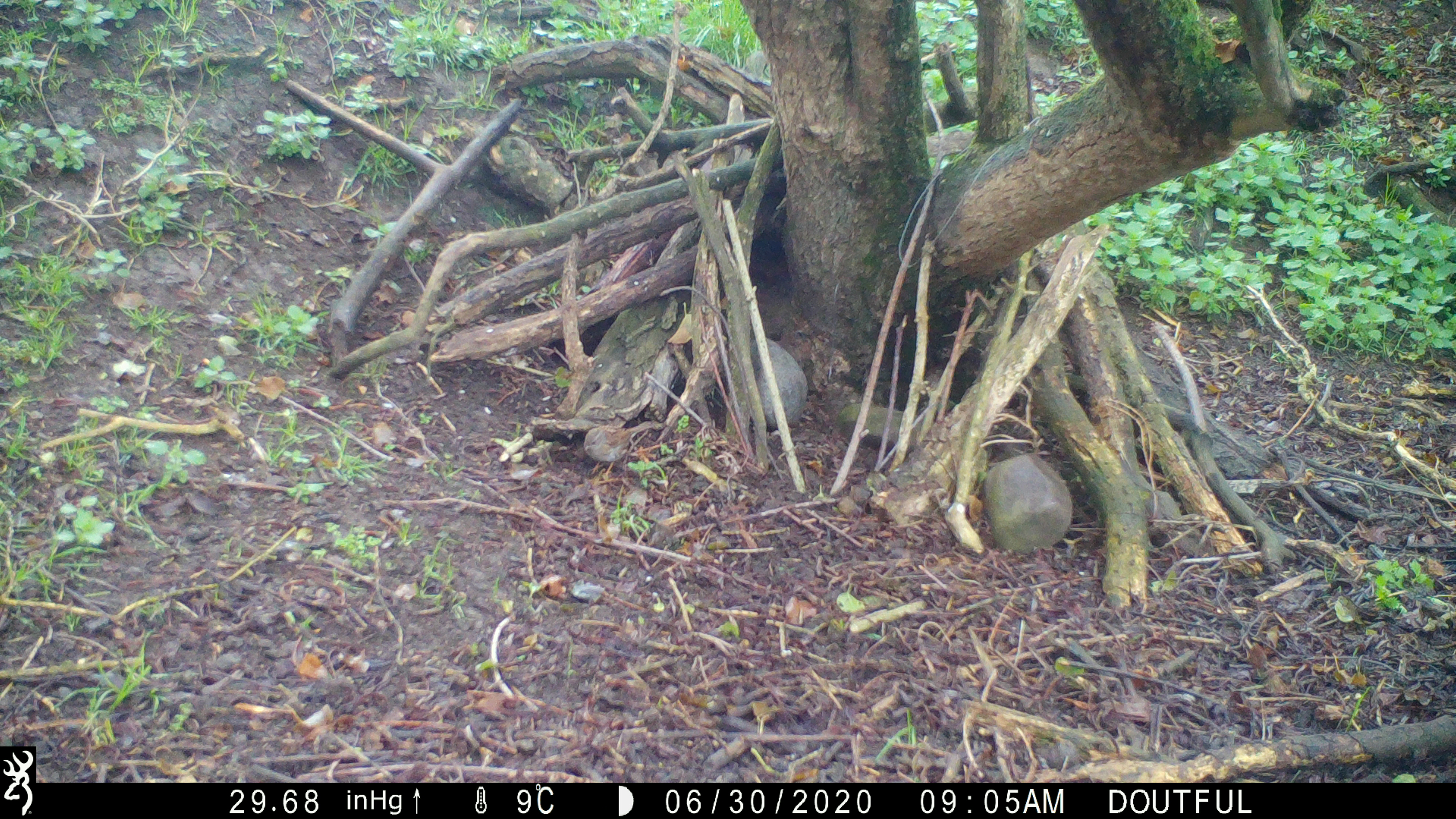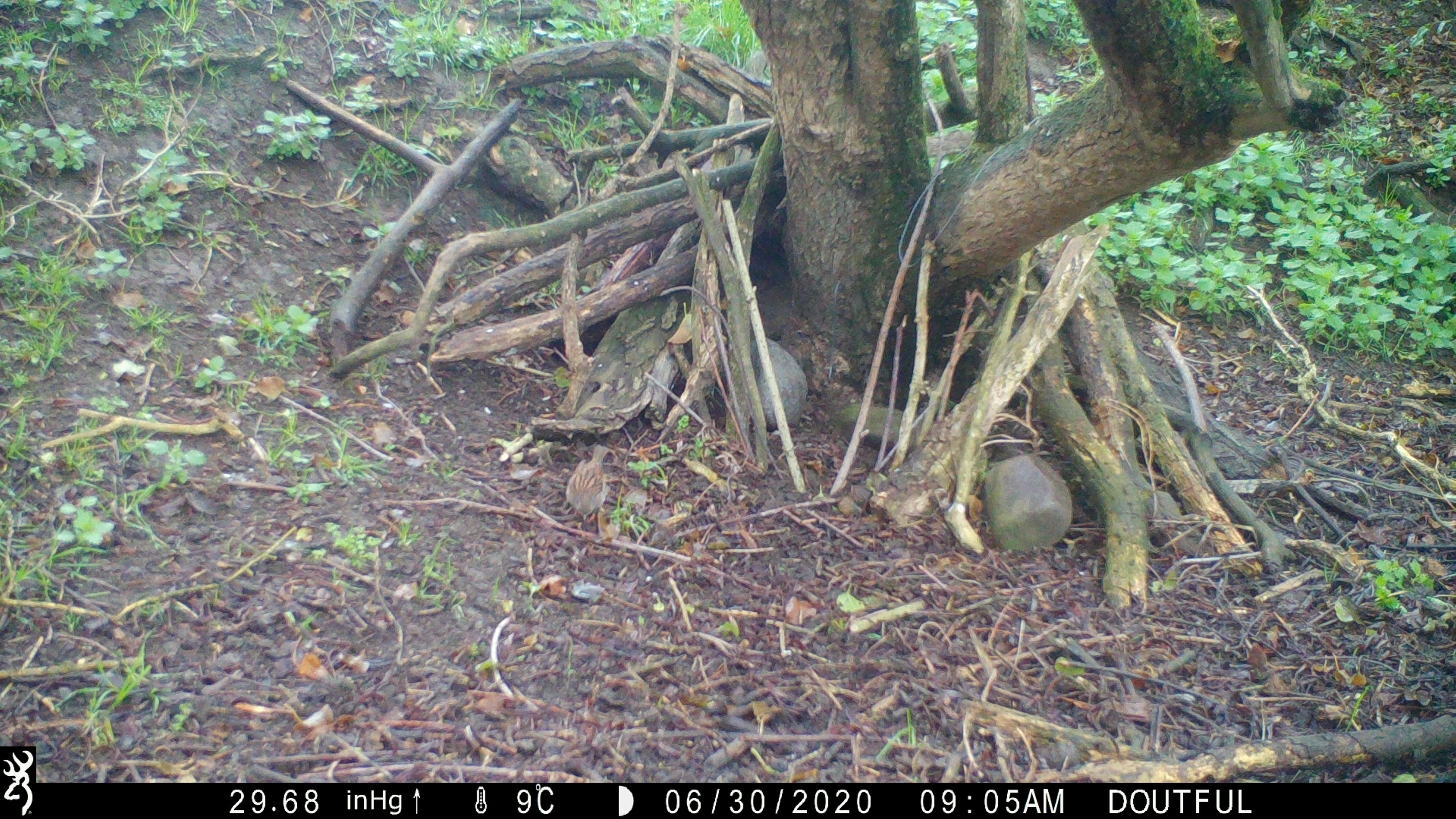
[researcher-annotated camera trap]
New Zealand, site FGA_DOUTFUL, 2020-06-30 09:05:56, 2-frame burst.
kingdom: Animalia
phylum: Chordata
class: Aves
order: Passeriformes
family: Prunellidae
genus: Prunella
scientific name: Prunella modularis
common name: dunnock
Dunnock (Prunella modularis).